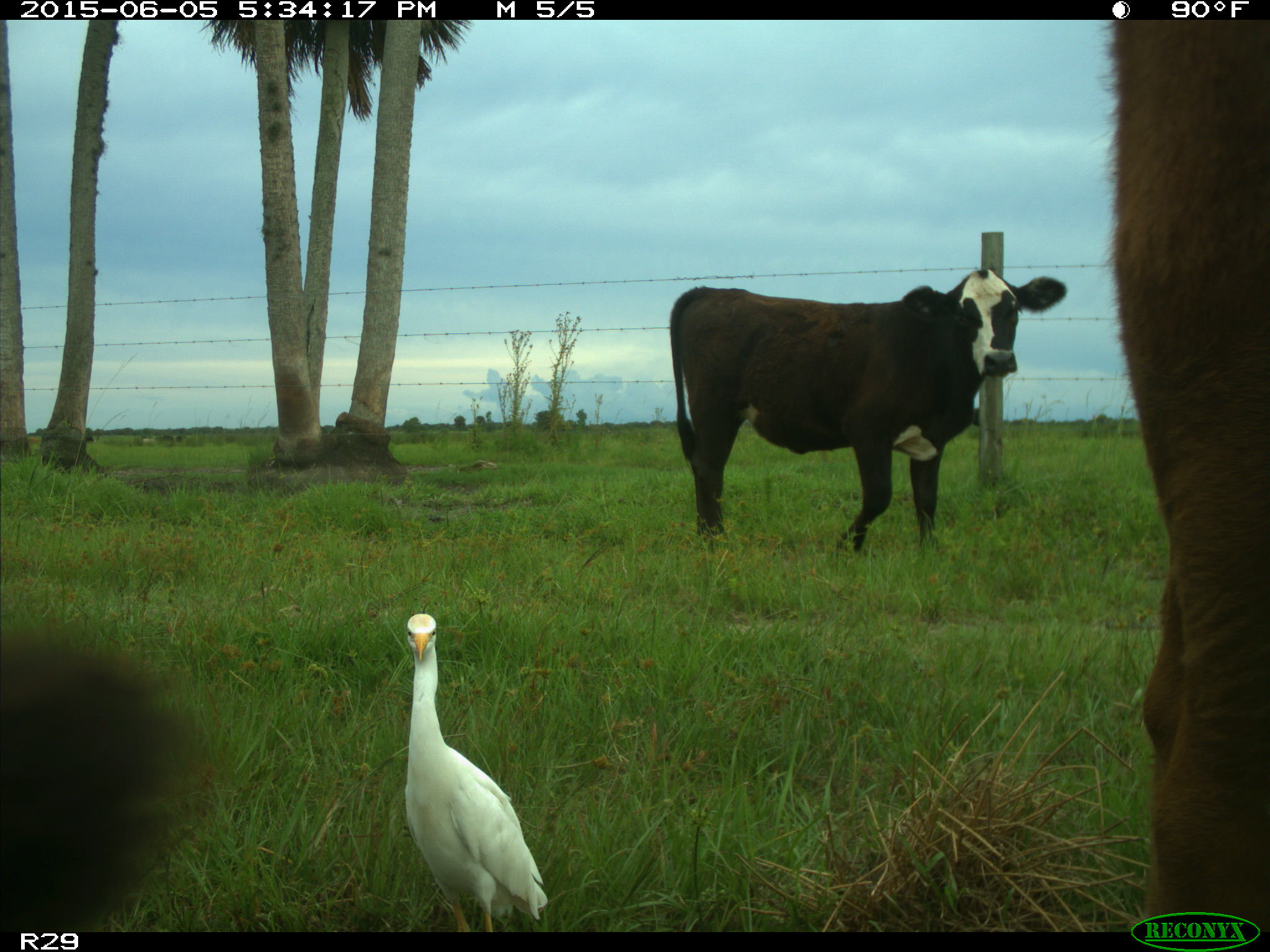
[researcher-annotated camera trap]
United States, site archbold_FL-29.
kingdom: Animalia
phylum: Chordata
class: Mammalia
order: Artiodactyla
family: Bovidae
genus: Bos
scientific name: Bos taurus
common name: domestic cow